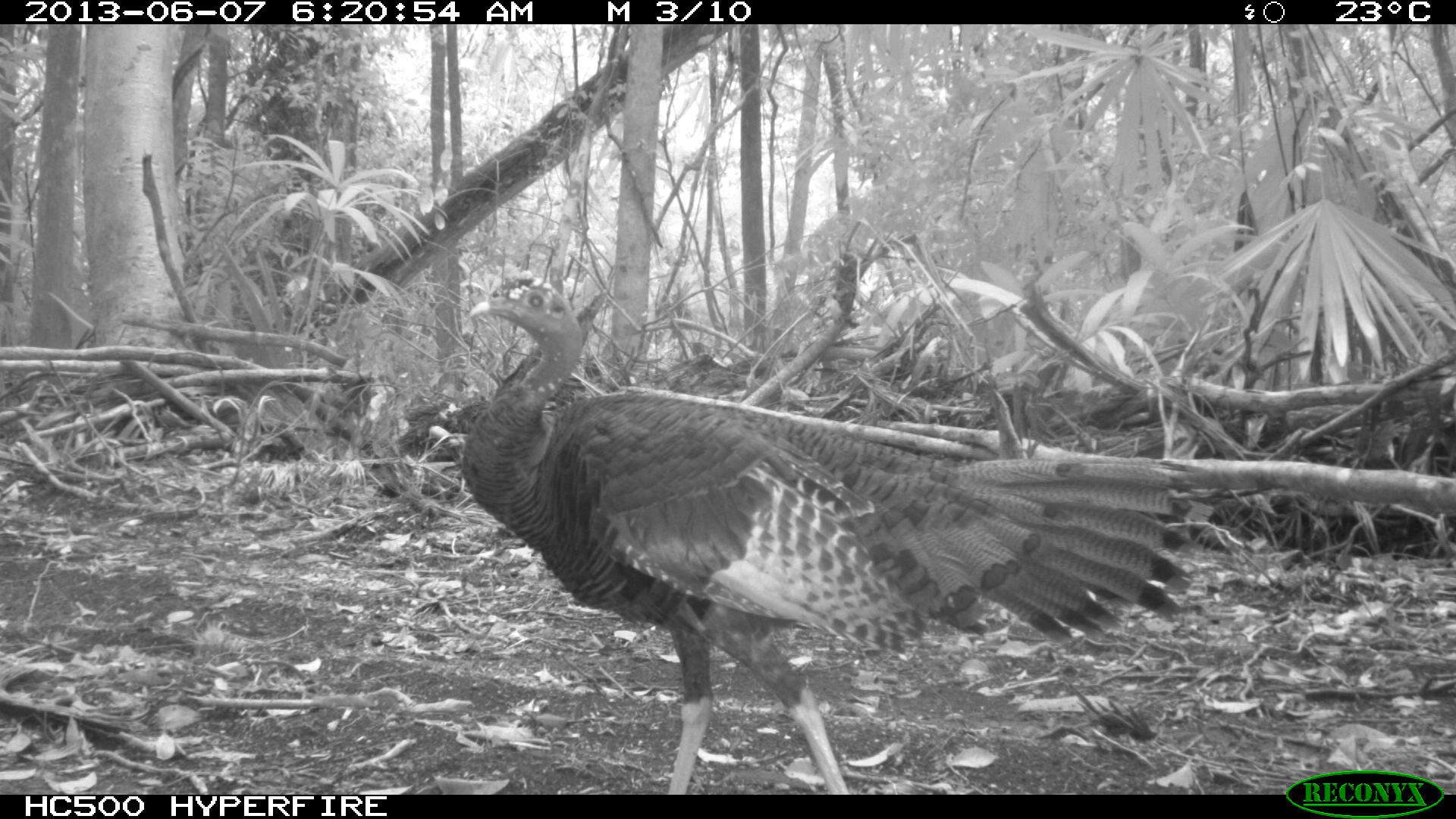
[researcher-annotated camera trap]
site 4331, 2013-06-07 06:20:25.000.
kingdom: Animalia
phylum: Chordata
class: Aves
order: Galliformes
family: Phasianidae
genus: Meleagris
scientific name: Meleagris ocellata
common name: ocellated turkey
Meleagris ocellata (ocellated turkey), count 1, sex male.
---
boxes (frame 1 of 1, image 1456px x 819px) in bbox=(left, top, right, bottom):
meleagris ocellata: bbox=(460, 269, 1211, 793)